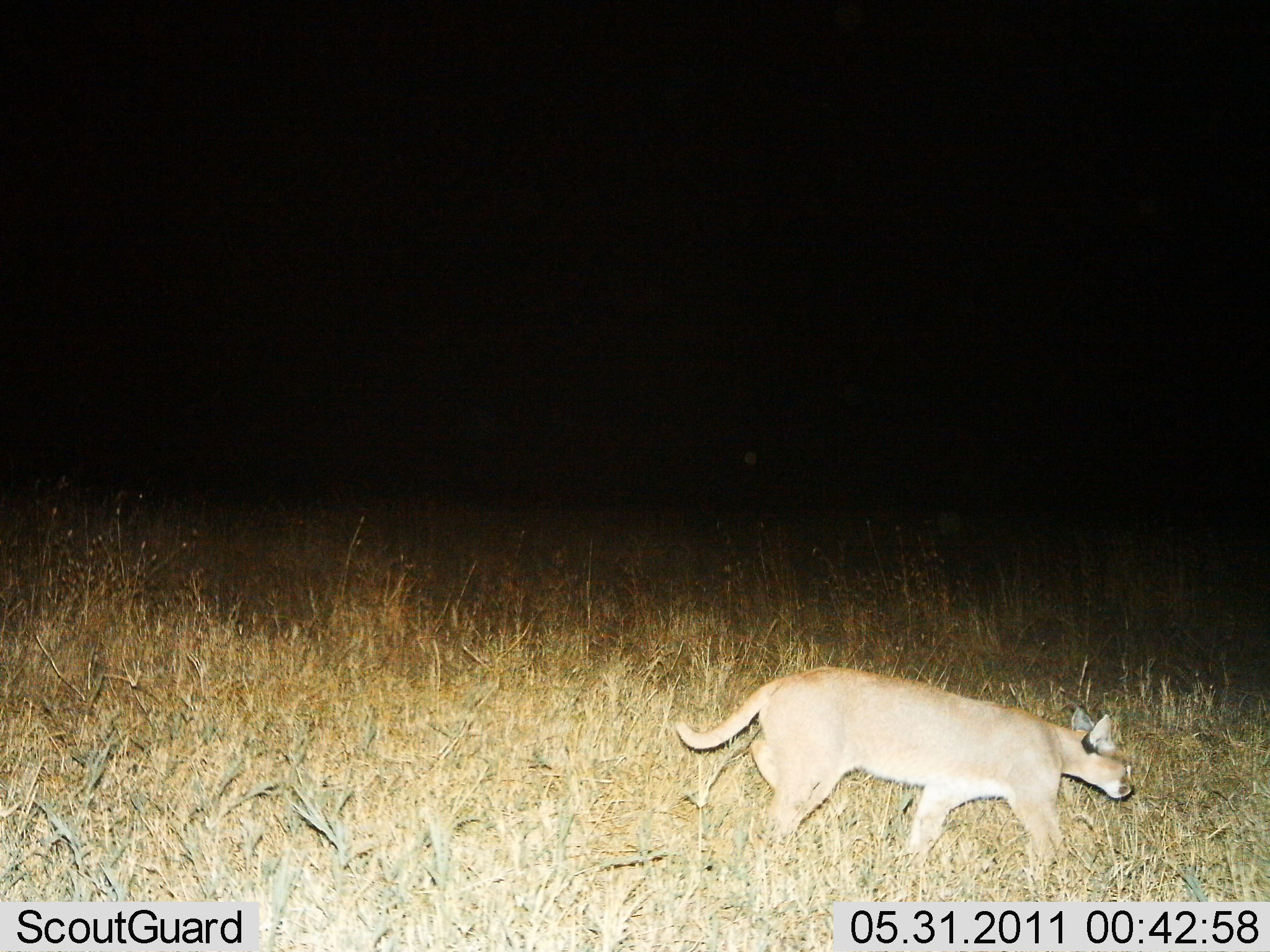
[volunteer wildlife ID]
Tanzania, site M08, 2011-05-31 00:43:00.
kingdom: Animalia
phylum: Chordata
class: Mammalia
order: Carnivora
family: Felidae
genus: Caracal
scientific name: Caracal caracal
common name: caracal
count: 1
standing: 0%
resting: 0%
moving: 100%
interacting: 0%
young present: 0%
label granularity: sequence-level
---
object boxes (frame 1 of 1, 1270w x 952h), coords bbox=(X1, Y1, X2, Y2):
animal: bbox=(674, 667, 1134, 896)